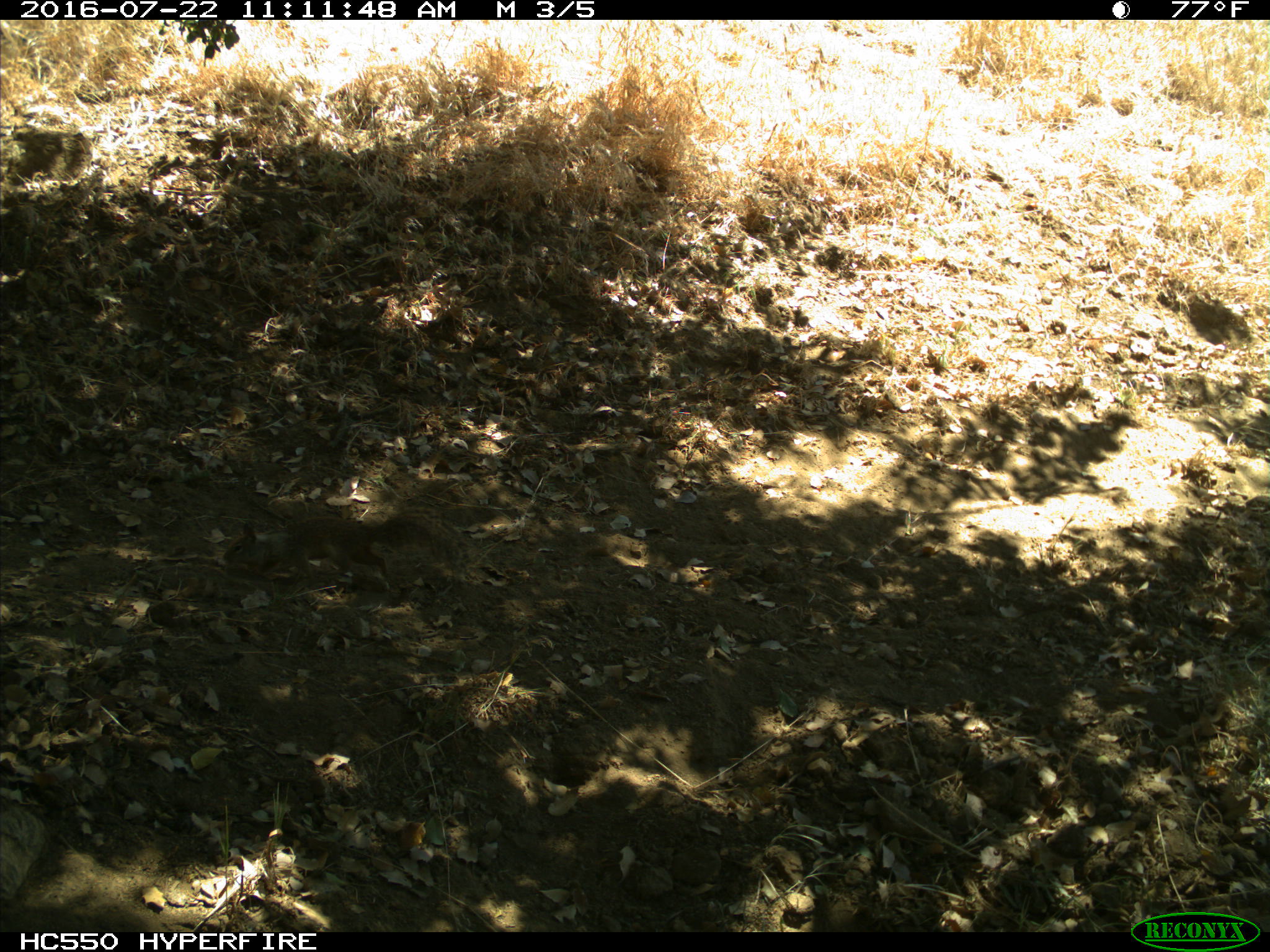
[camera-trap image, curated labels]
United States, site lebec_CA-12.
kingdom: Animalia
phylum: Chordata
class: Mammalia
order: Rodentia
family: Sciuridae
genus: Otospermophilus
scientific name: Otospermophilus beecheyi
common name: california ground squirrel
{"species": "Otospermophilus beecheyi (california ground squirrel)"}